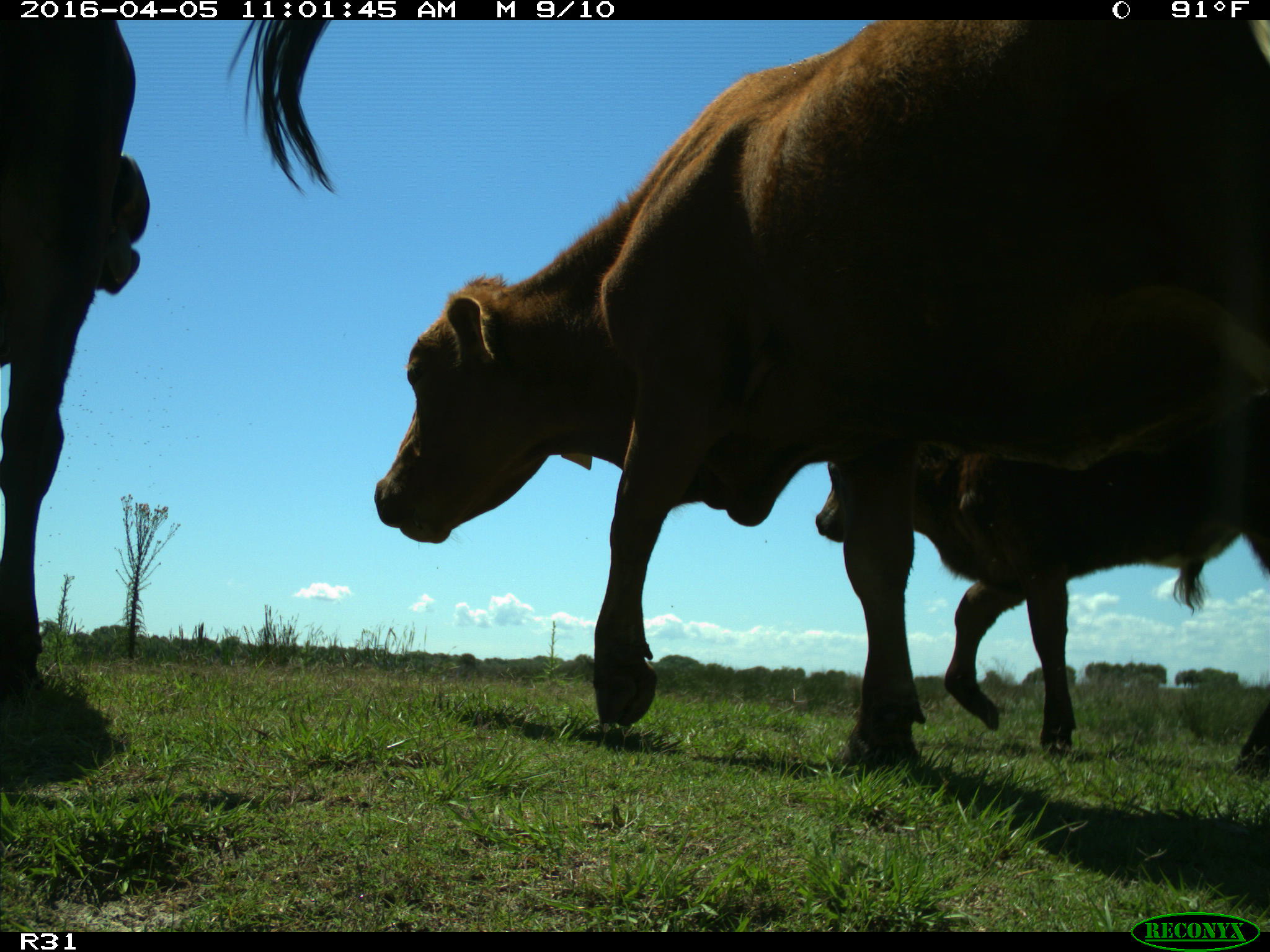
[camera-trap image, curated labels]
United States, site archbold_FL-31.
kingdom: Animalia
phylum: Chordata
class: Mammalia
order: Artiodactyla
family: Bovidae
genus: Bos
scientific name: Bos taurus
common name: domestic cow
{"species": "Bos taurus (domestic cow)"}